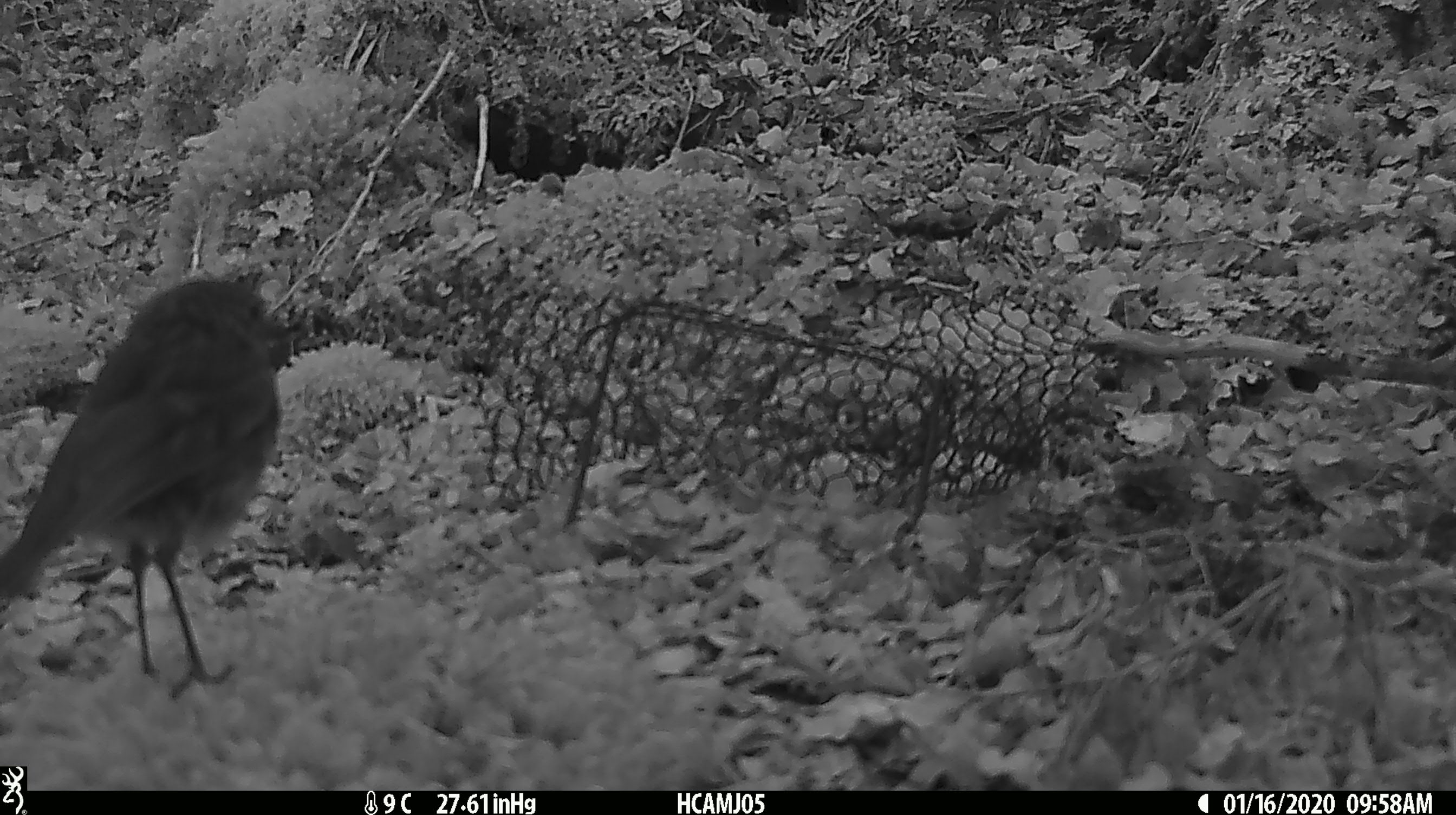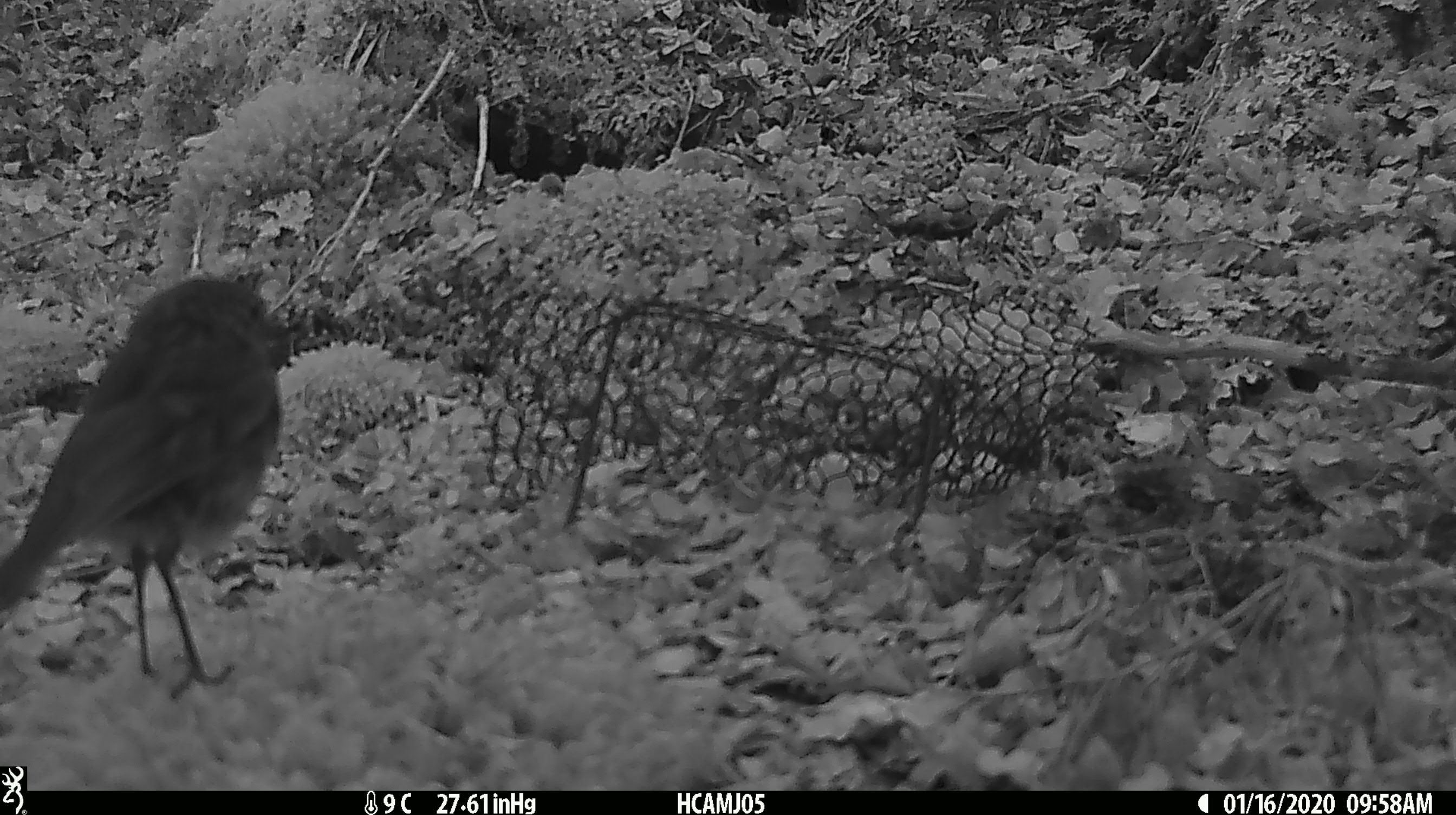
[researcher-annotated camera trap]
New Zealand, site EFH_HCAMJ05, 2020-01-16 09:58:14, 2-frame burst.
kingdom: Animalia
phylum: Chordata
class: Aves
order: Passeriformes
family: Petroicidae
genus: Petroica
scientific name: Petroica australis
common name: new zealand robin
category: robin